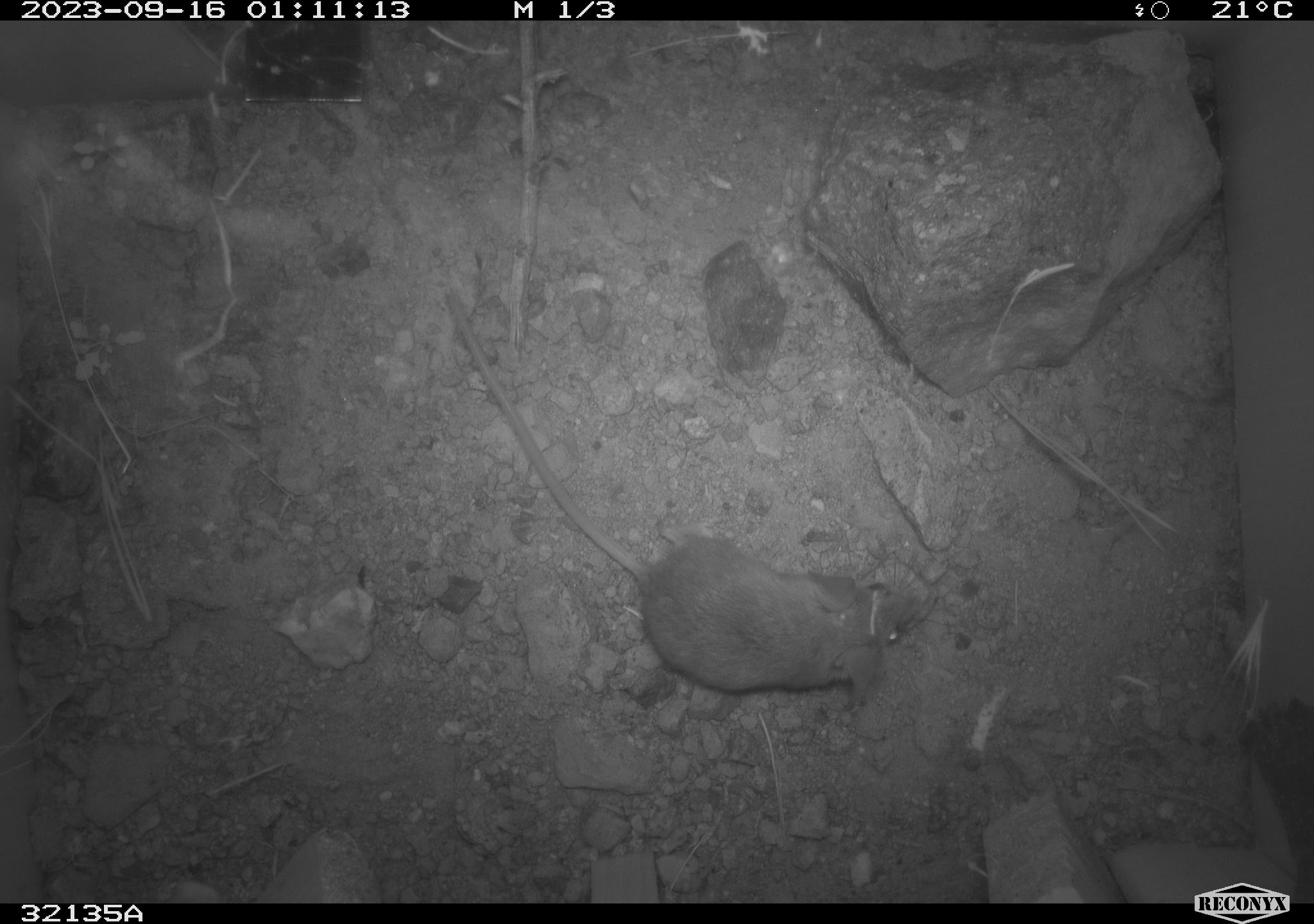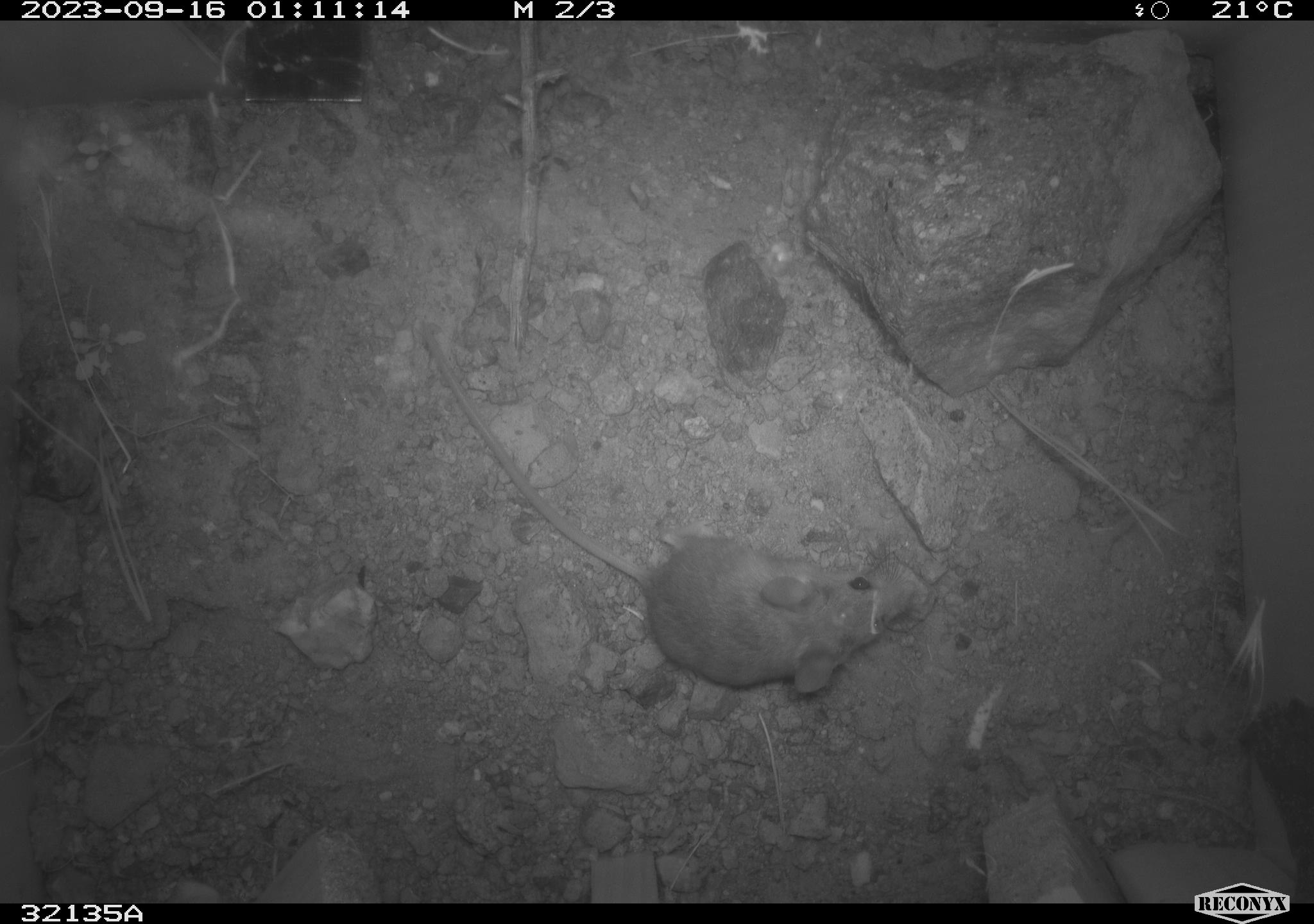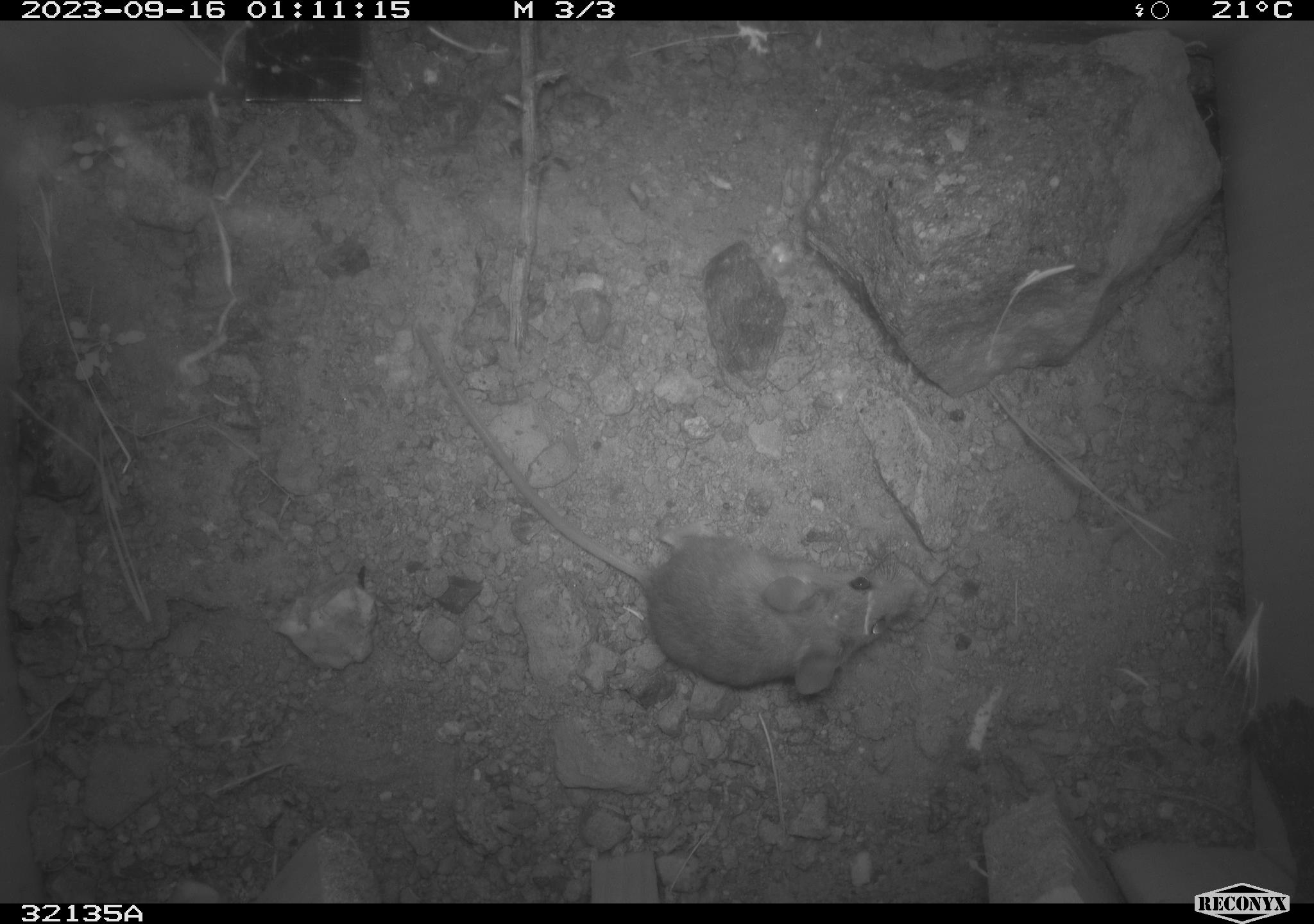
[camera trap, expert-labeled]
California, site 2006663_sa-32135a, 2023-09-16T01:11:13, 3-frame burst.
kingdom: Animalia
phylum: Chordata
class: Mammalia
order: Rodentia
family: Cricetidae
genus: Peromyscus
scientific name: Peromyscus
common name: deer mice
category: peromyscus species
Peromyscus species (deer mice) (Peromyscus).